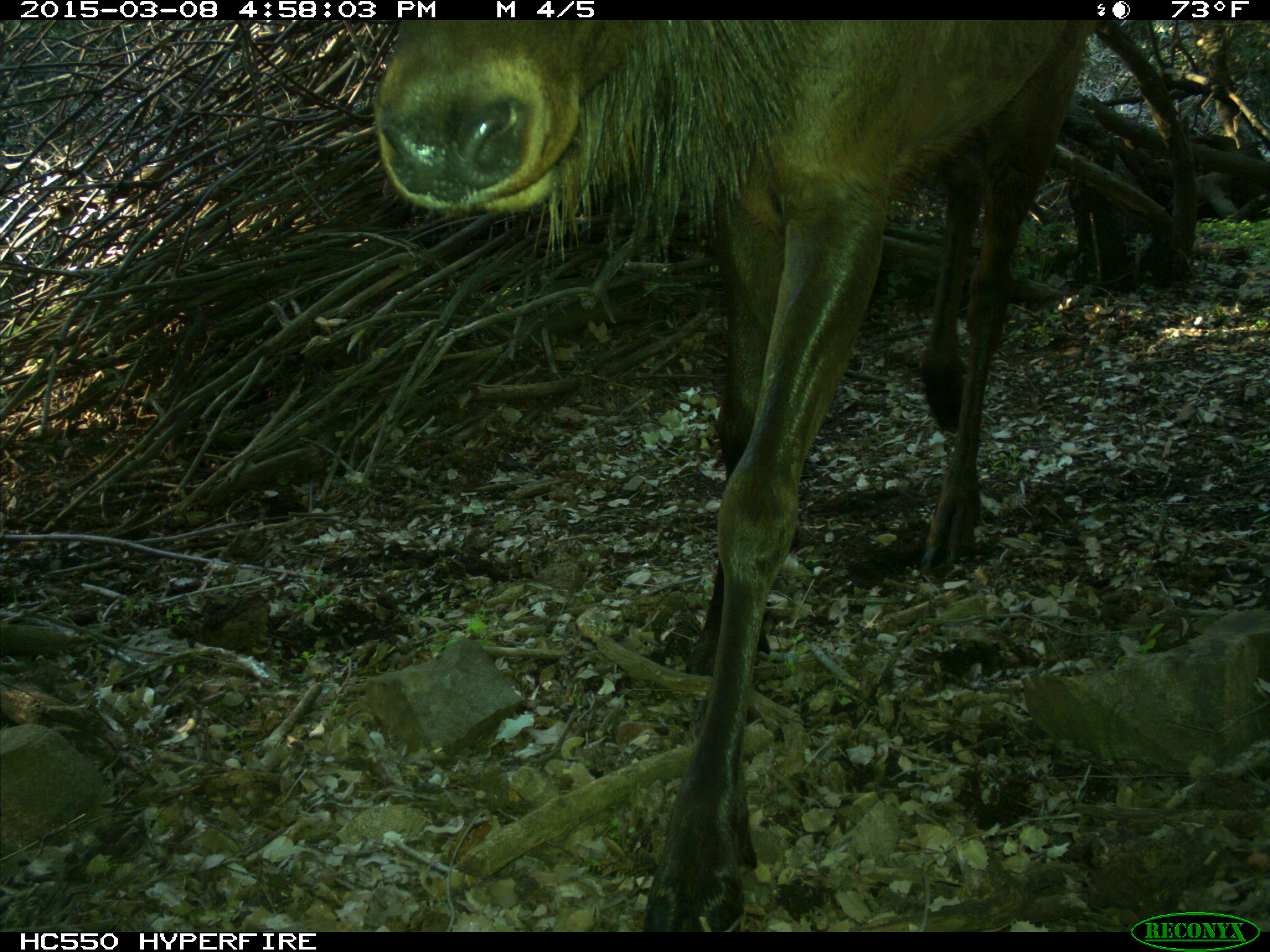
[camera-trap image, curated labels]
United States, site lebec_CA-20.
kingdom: Animalia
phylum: Chordata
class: Mammalia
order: Artiodactyla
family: Cervidae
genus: Cervus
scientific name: Cervus canadensis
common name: elk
Cervus canadensis (elk).